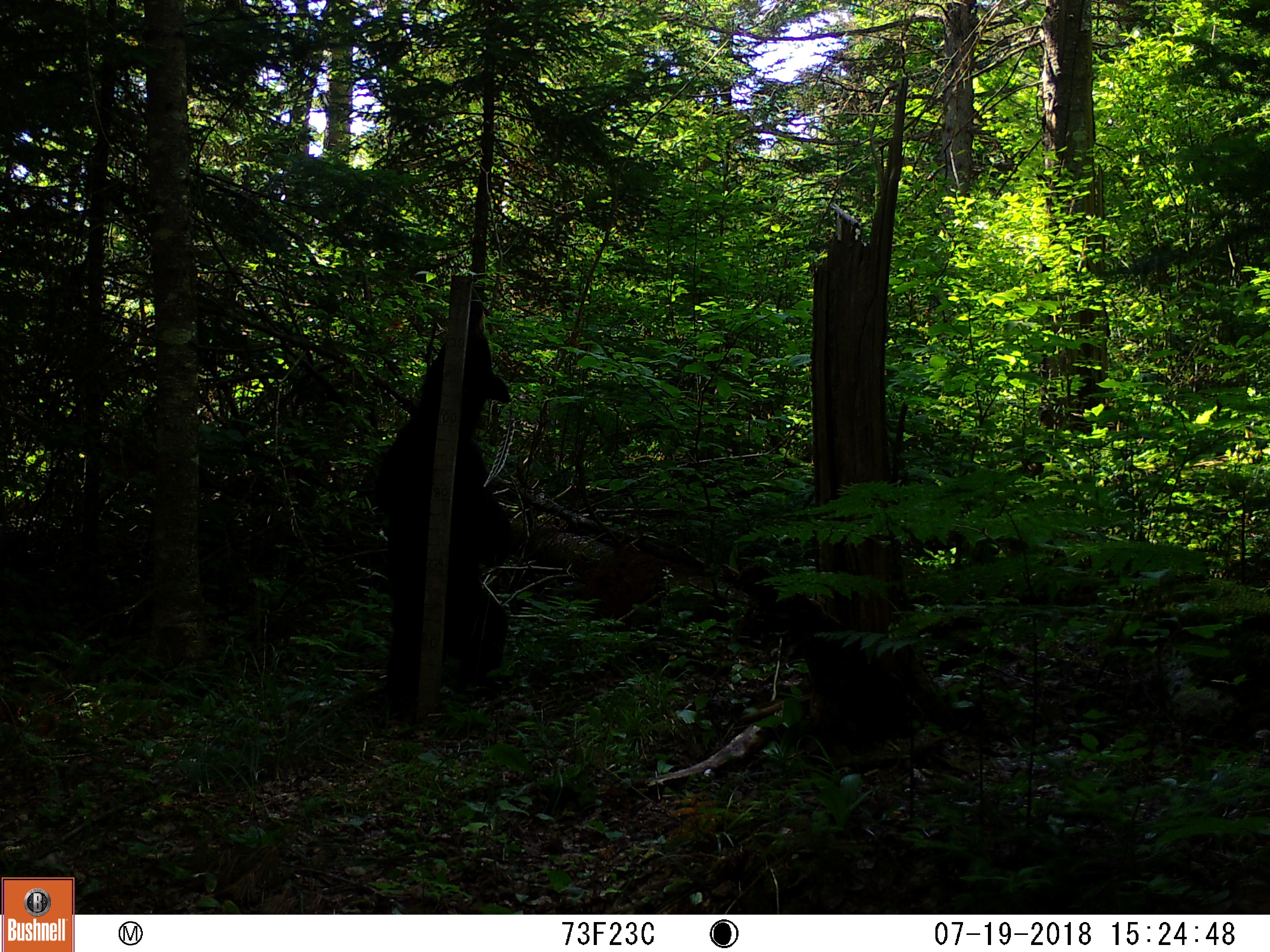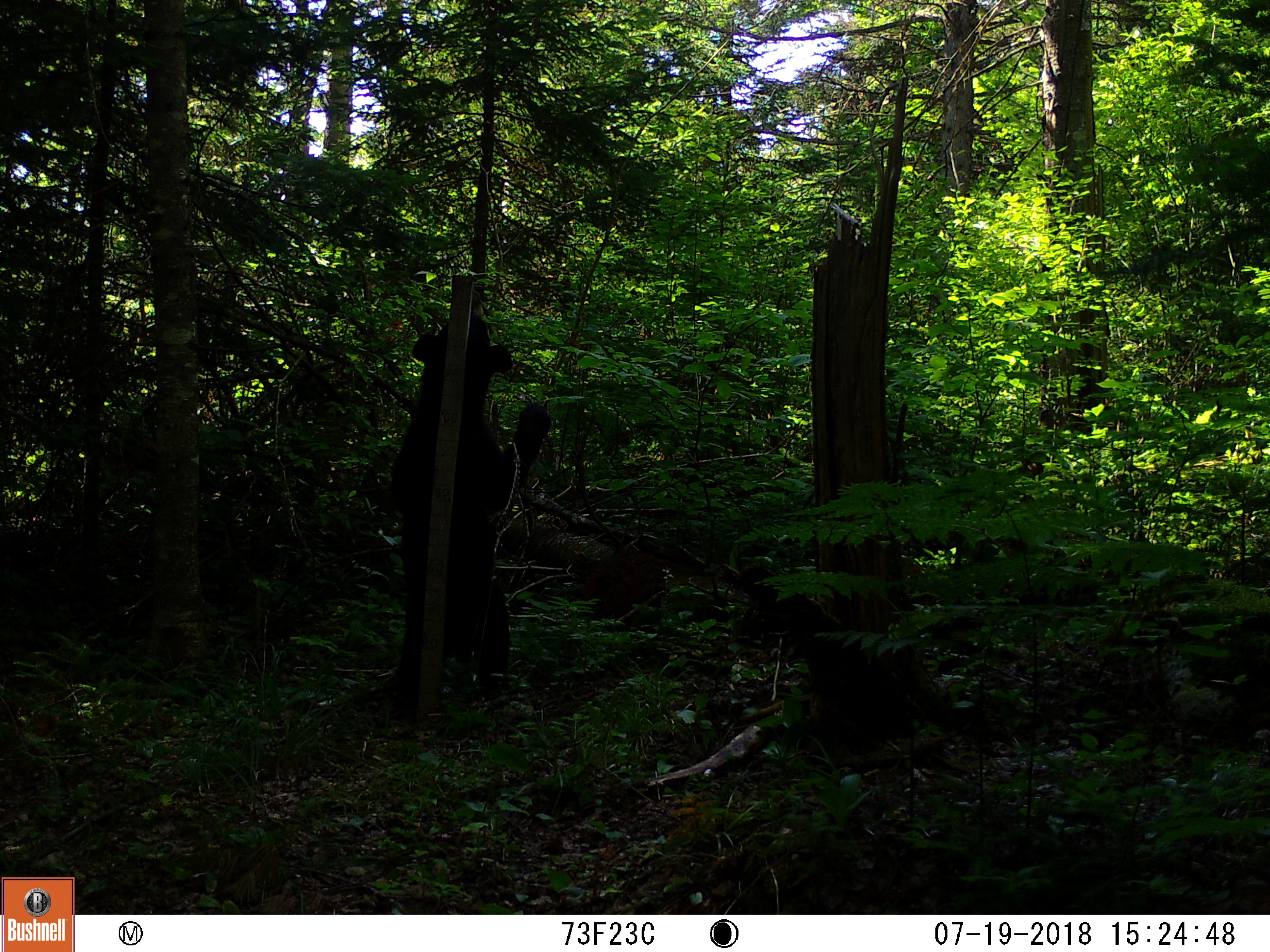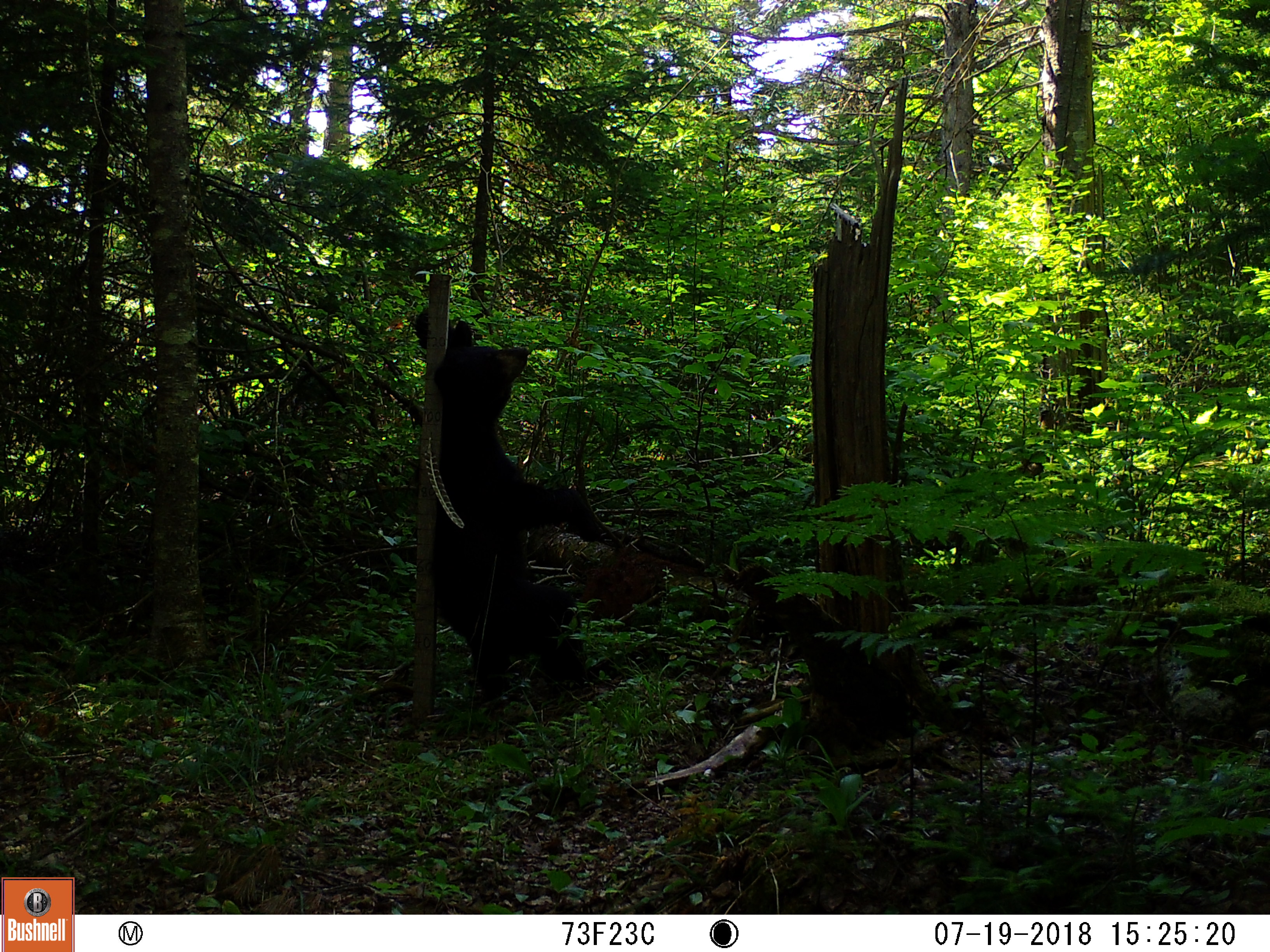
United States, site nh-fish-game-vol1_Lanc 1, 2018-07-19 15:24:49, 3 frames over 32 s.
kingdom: Animalia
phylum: Chordata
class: Mammalia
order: Carnivora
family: Ursidae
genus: Ursus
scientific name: Ursus americanus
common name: black bear